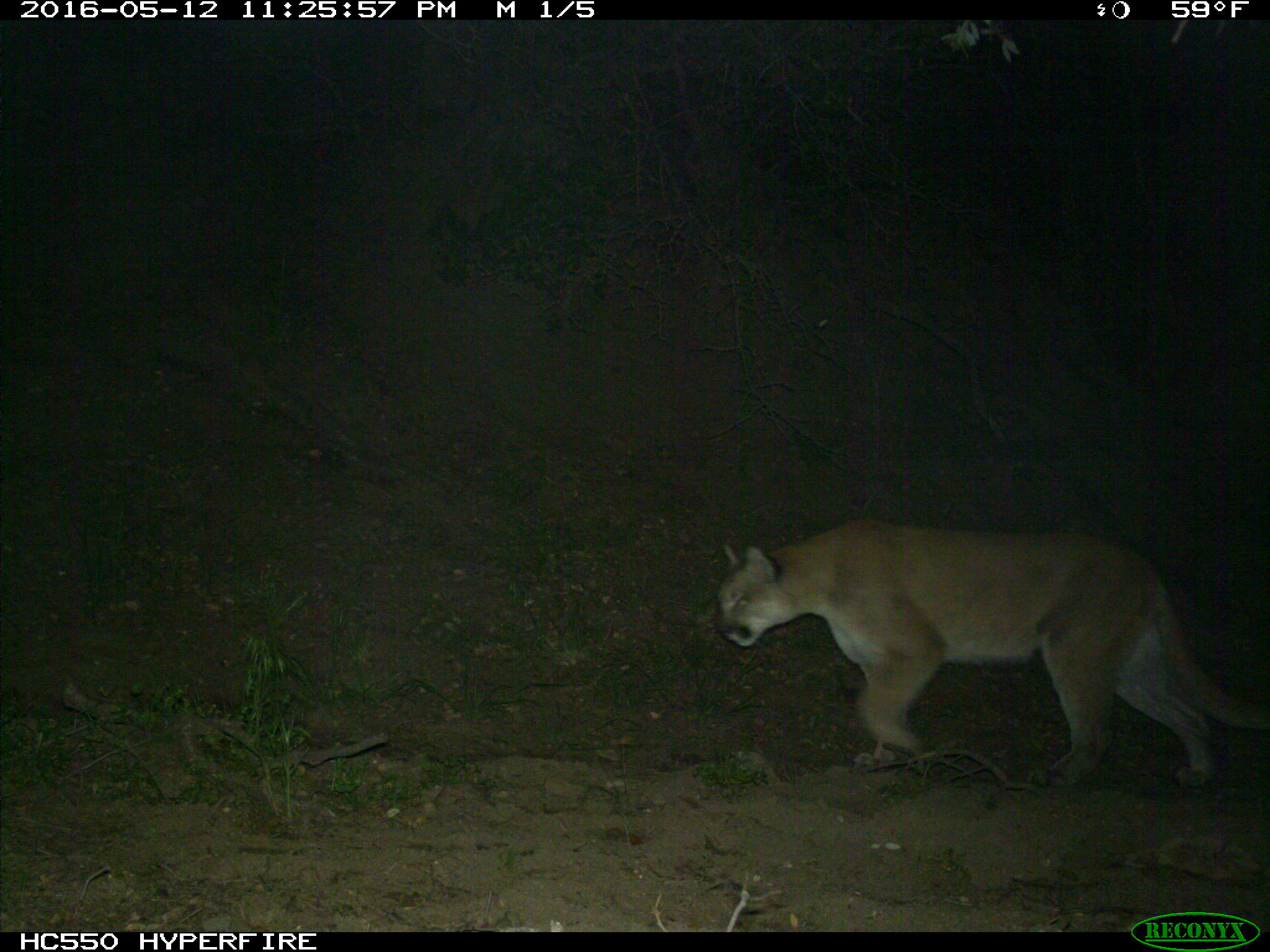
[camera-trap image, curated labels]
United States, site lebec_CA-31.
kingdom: Animalia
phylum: Chordata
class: Mammalia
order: Carnivora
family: Felidae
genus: Puma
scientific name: Puma concolor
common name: mountain lion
Puma concolor (mountain lion).